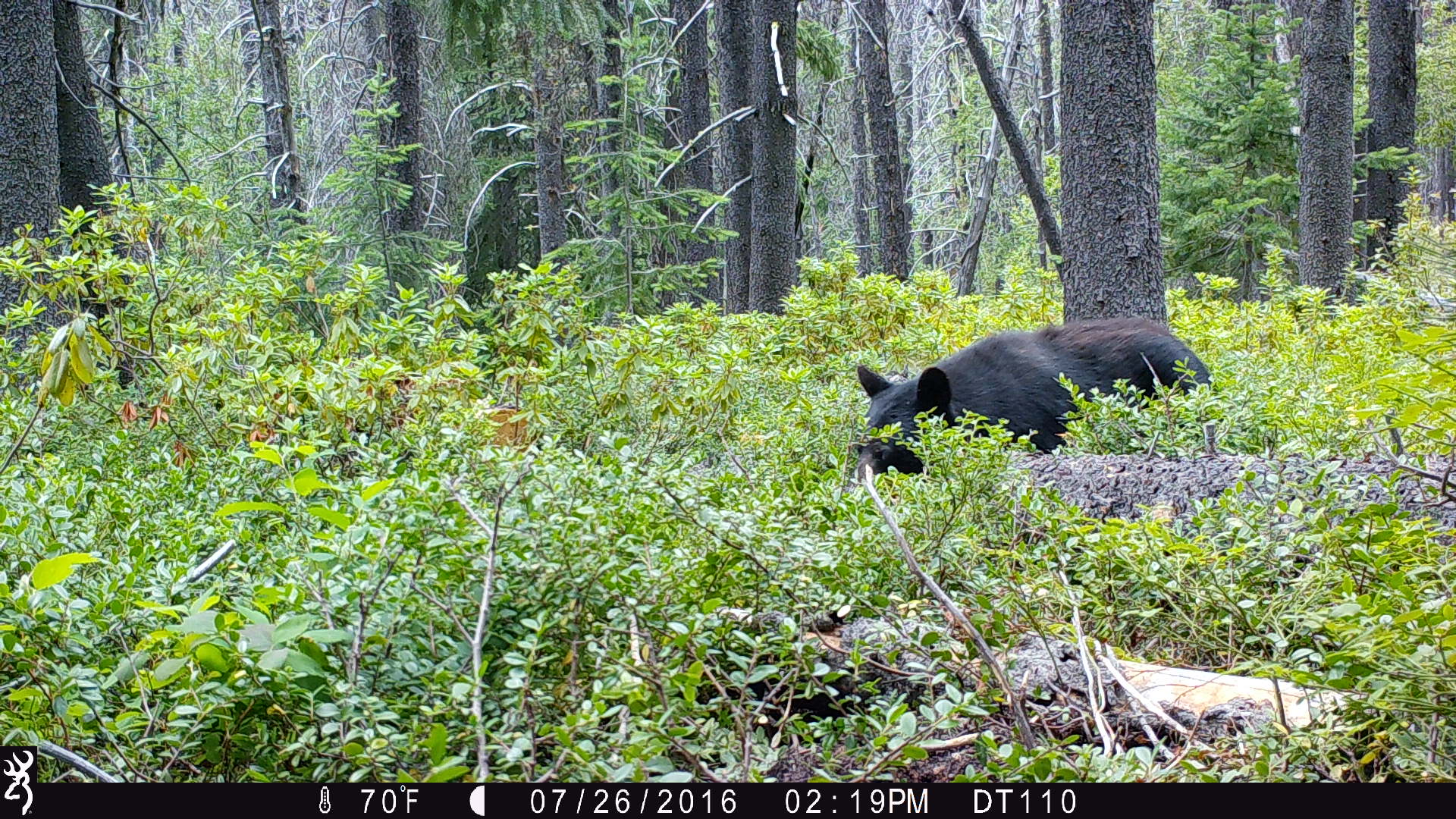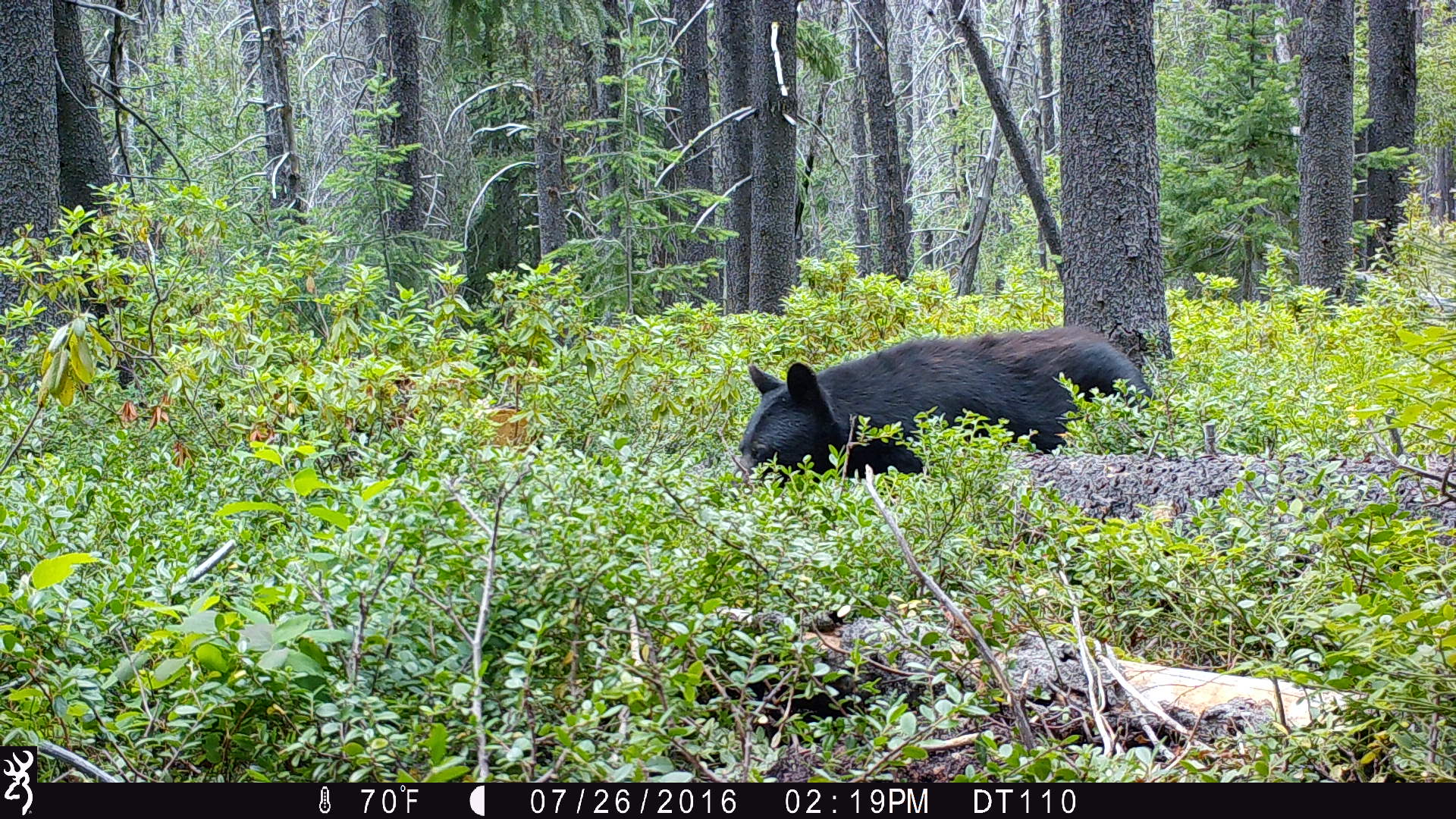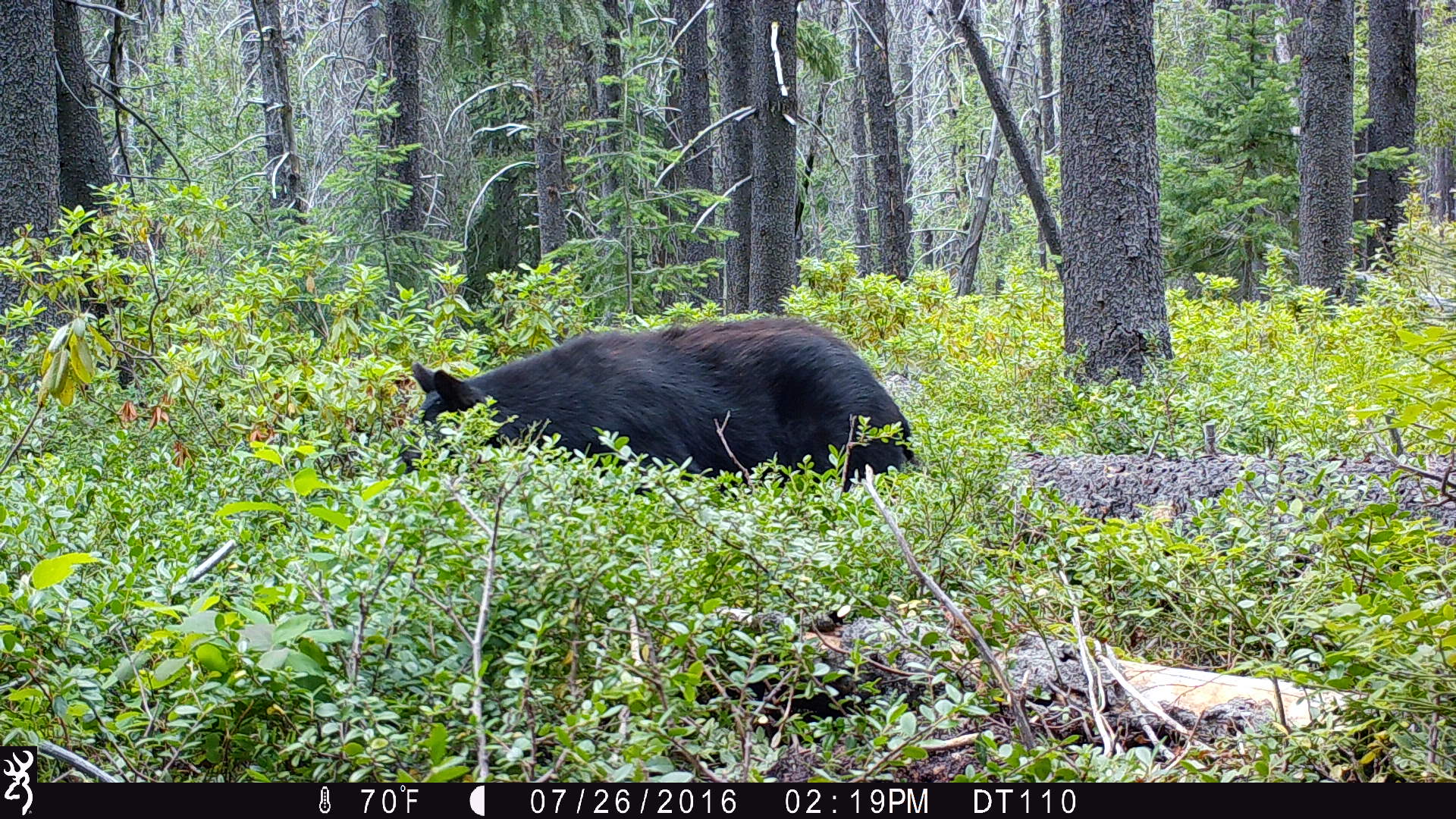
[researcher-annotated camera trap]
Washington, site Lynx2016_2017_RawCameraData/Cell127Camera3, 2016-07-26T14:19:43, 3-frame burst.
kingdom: Animalia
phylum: Chordata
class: Mammalia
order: Carnivora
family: Ursidae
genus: Ursus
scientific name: Ursus americanus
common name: american black bear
Ursus americanus (american black bear). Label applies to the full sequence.